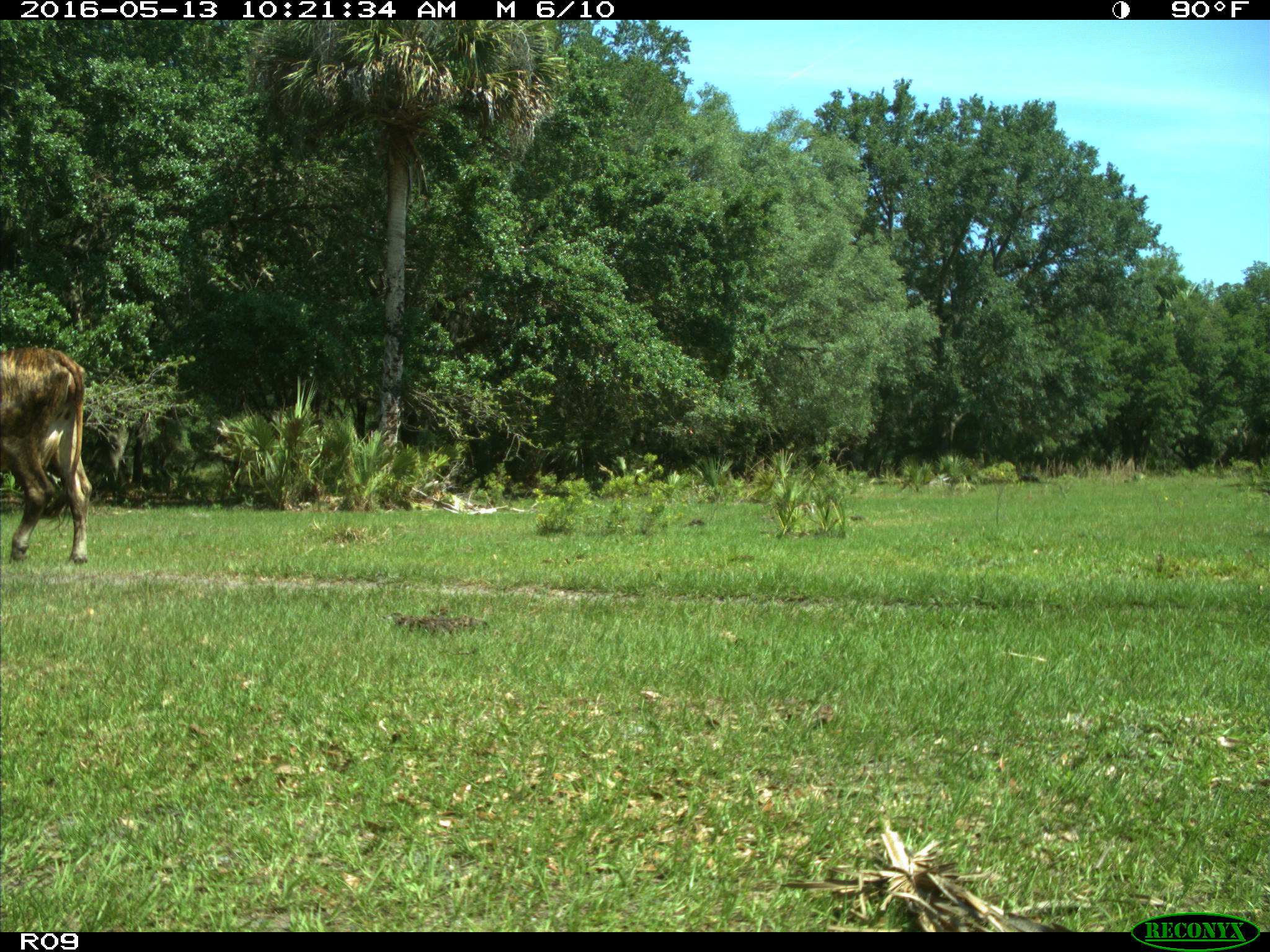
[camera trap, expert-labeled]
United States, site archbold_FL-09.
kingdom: Animalia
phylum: Chordata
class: Mammalia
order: Artiodactyla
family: Bovidae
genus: Bos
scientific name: Bos taurus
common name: domestic cow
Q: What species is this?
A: Bos taurus (domestic cow).